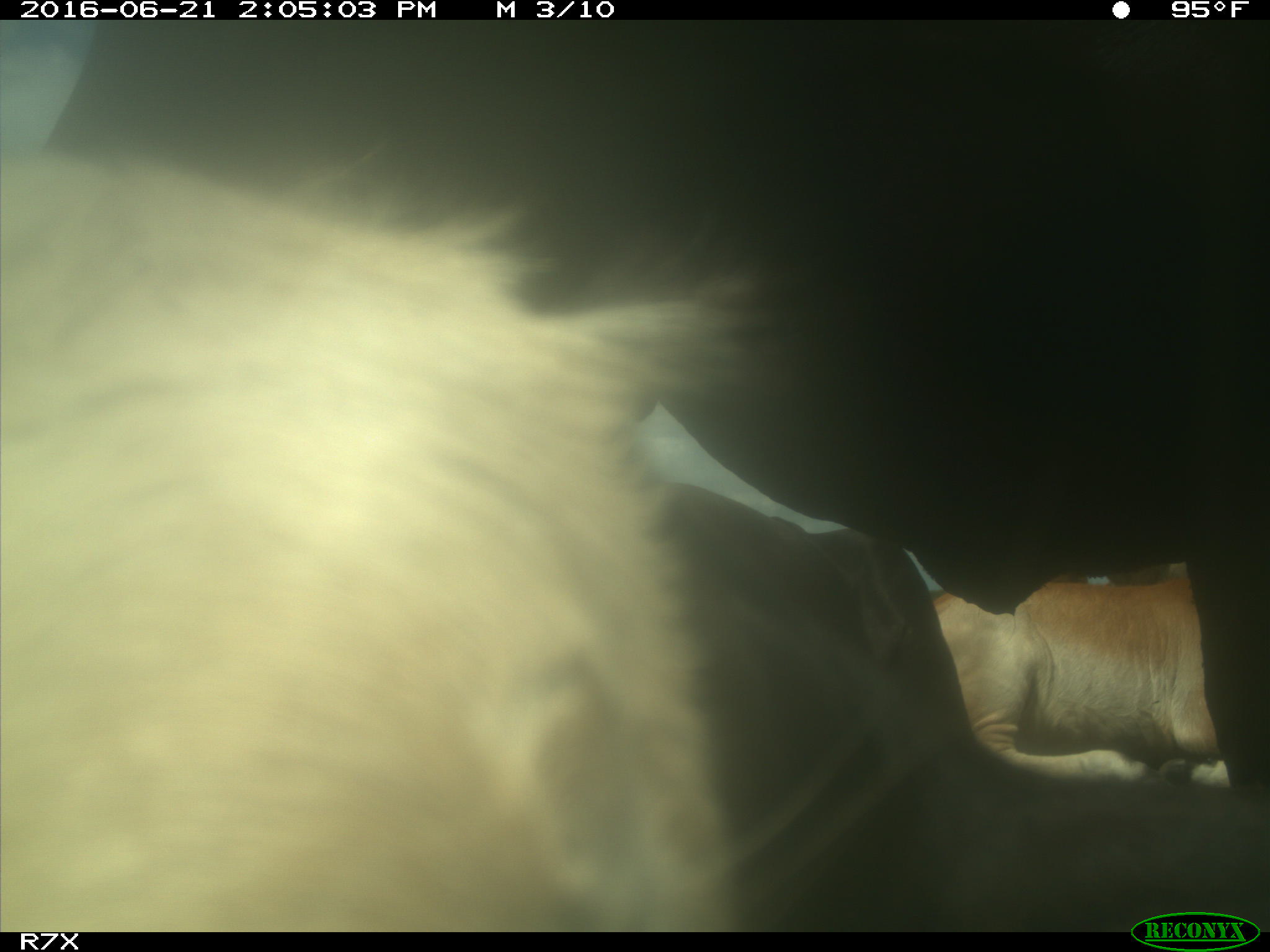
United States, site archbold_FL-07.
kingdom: Animalia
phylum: Chordata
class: Mammalia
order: Artiodactyla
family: Bovidae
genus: Bos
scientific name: Bos taurus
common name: domestic cow